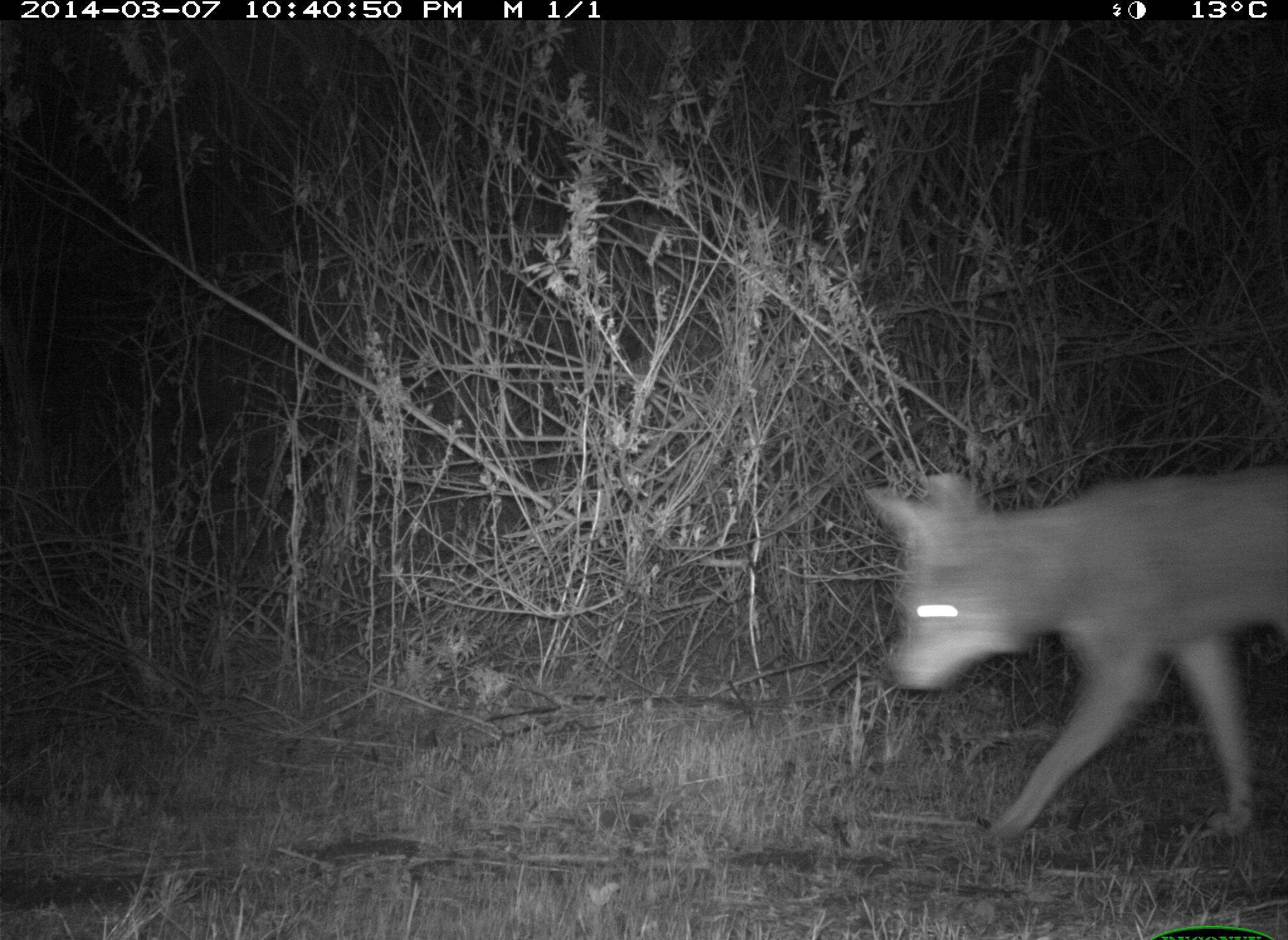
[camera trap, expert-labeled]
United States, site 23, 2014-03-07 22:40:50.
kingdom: Animalia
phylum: Chordata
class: Mammalia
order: Carnivora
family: Canidae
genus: Canis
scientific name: Canis latrans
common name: coyote